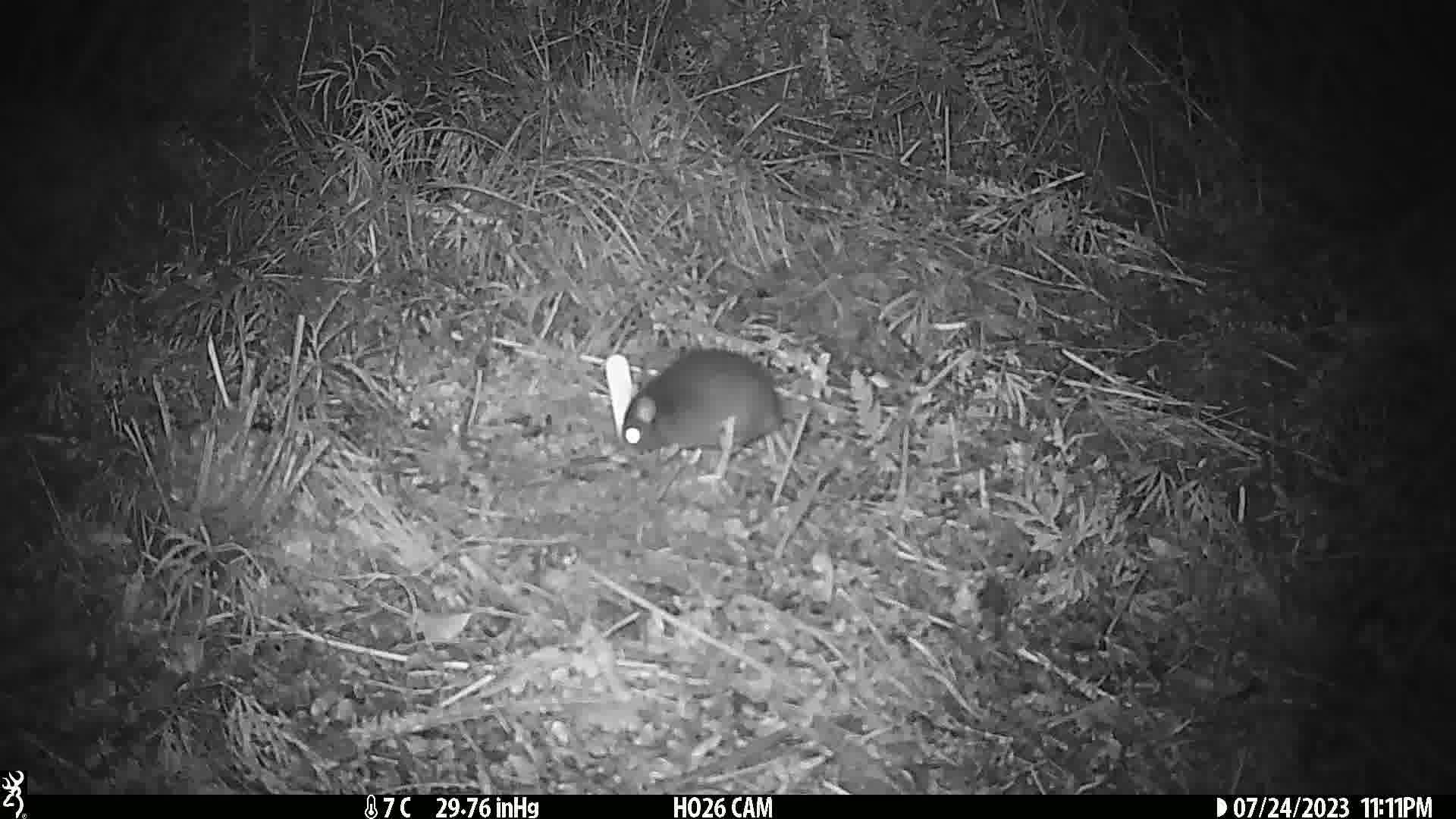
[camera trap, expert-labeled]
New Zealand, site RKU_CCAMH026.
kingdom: Animalia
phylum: Chordata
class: Mammalia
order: Rodentia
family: Muridae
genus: Rattus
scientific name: Rattus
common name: rat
Rat (Rattus).